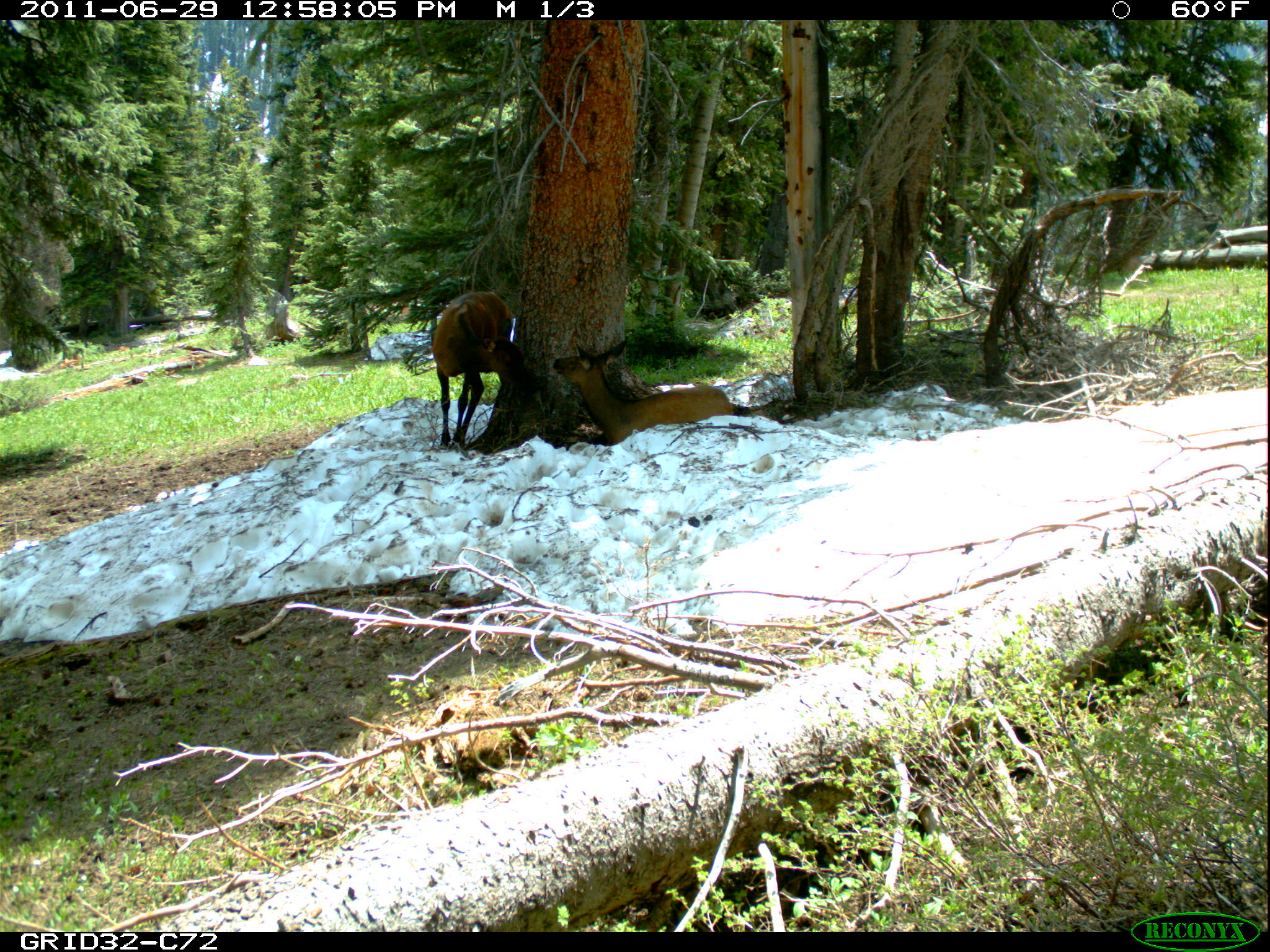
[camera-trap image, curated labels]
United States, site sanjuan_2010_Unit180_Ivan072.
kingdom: Animalia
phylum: Chordata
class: Mammalia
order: Artiodactyla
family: Cervidae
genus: Cervus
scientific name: Cervus elaphus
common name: red deer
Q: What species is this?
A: Cervus elaphus (red deer).